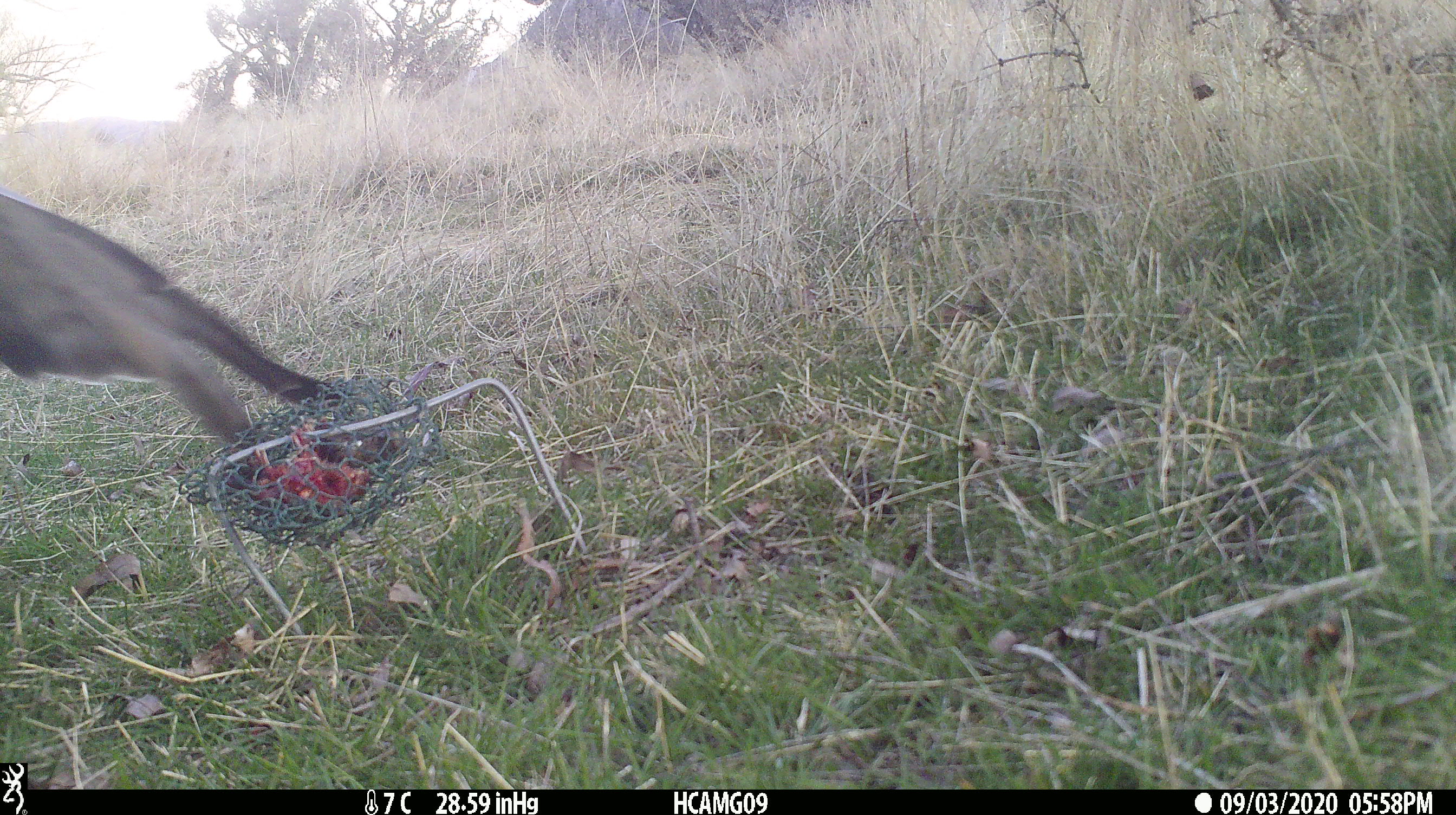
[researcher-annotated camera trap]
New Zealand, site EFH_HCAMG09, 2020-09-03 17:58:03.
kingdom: Animalia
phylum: Chordata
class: Aves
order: Accipitriformes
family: Accipitridae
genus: Circus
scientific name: Circus approximans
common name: swamp harrier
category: harrier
Harrier (swamp harrier) (Circus approximans).